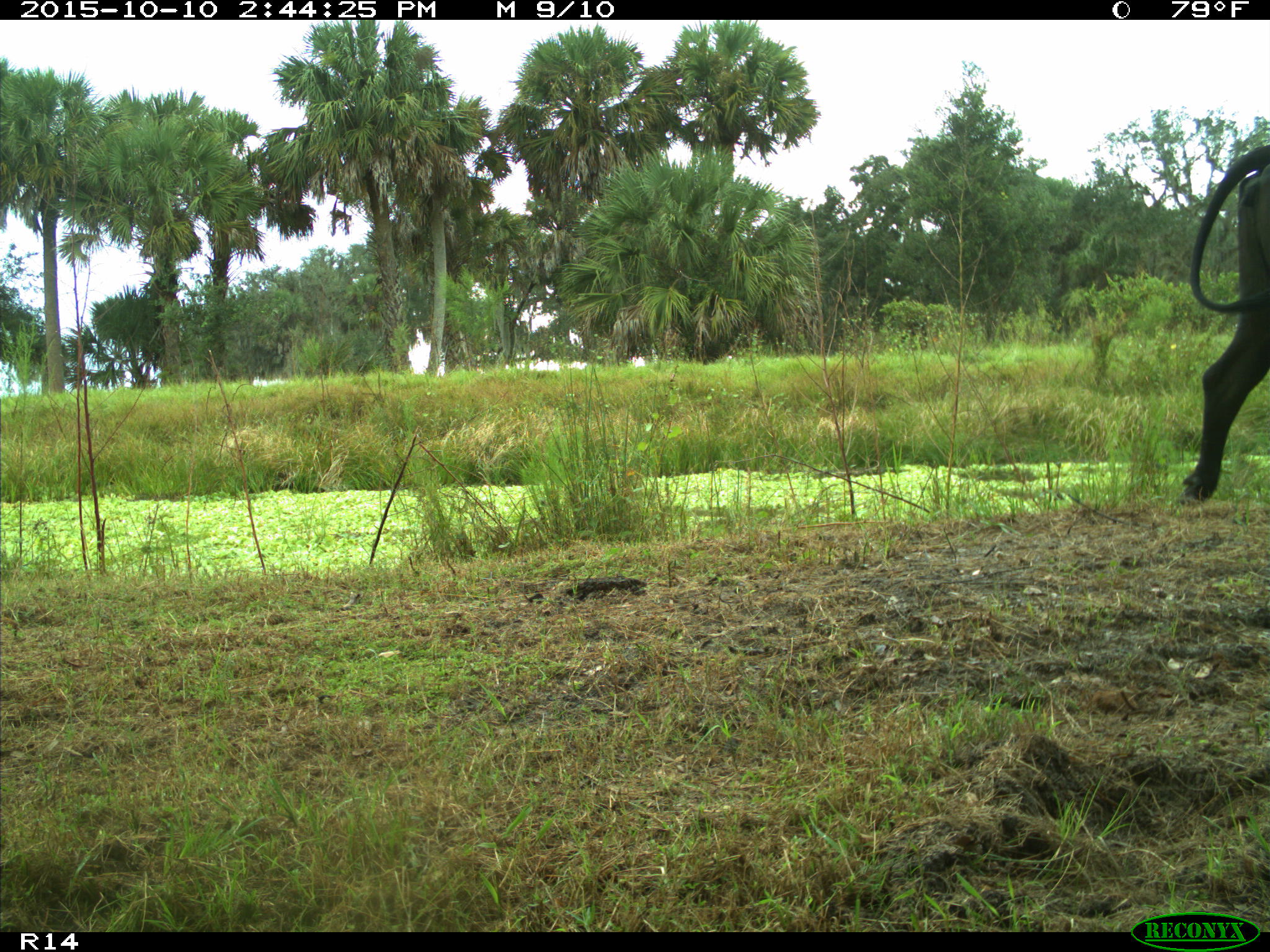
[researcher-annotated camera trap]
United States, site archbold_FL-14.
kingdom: Animalia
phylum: Chordata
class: Mammalia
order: Artiodactyla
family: Bovidae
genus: Bos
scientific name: Bos taurus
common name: domestic cow